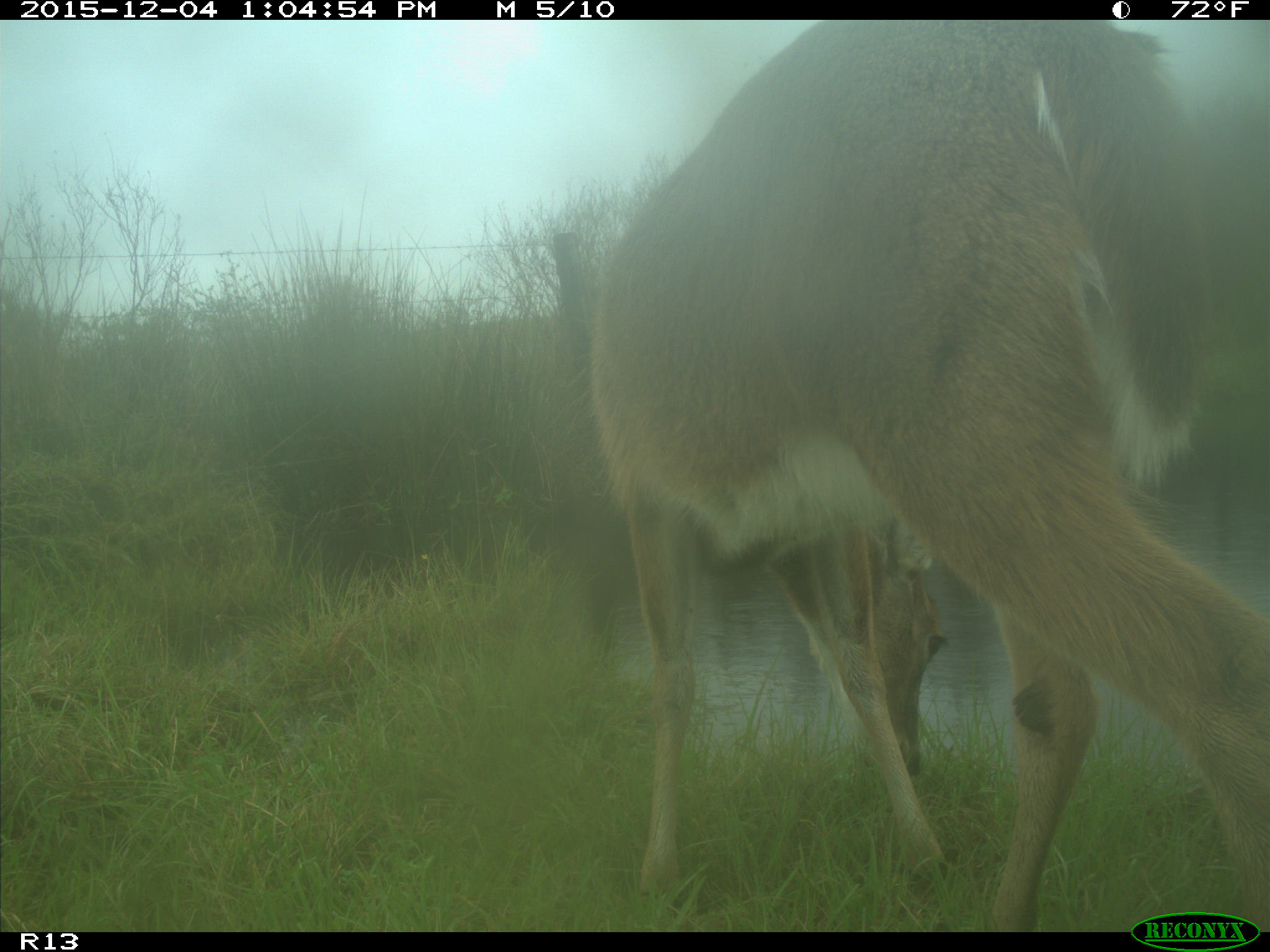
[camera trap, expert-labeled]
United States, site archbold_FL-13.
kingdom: Animalia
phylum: Chordata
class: Mammalia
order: Artiodactyla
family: Cervidae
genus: Odocoileus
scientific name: Odocoileus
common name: deer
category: unidentified deer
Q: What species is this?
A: Unidentified deer (deer) (Odocoileus).